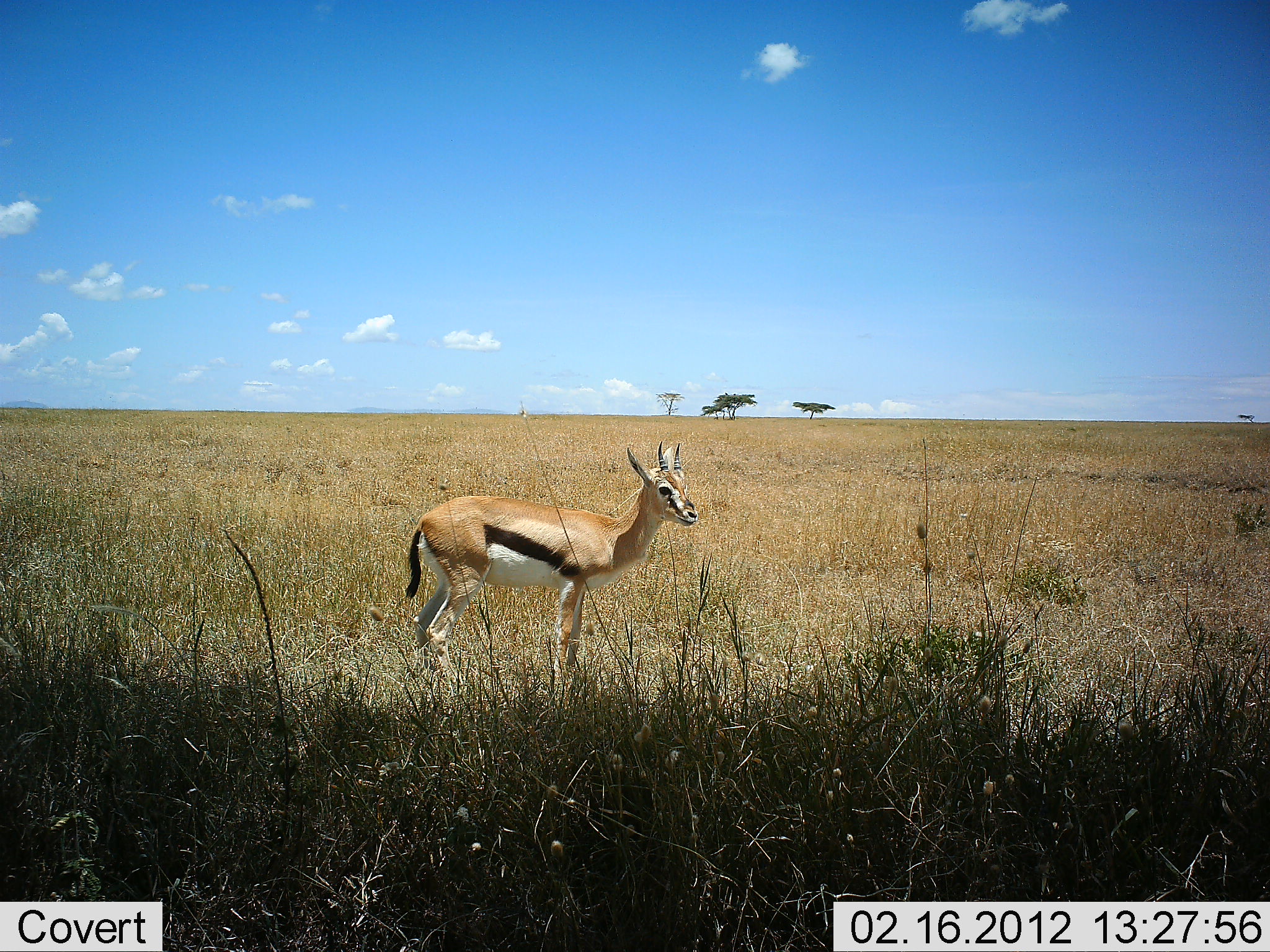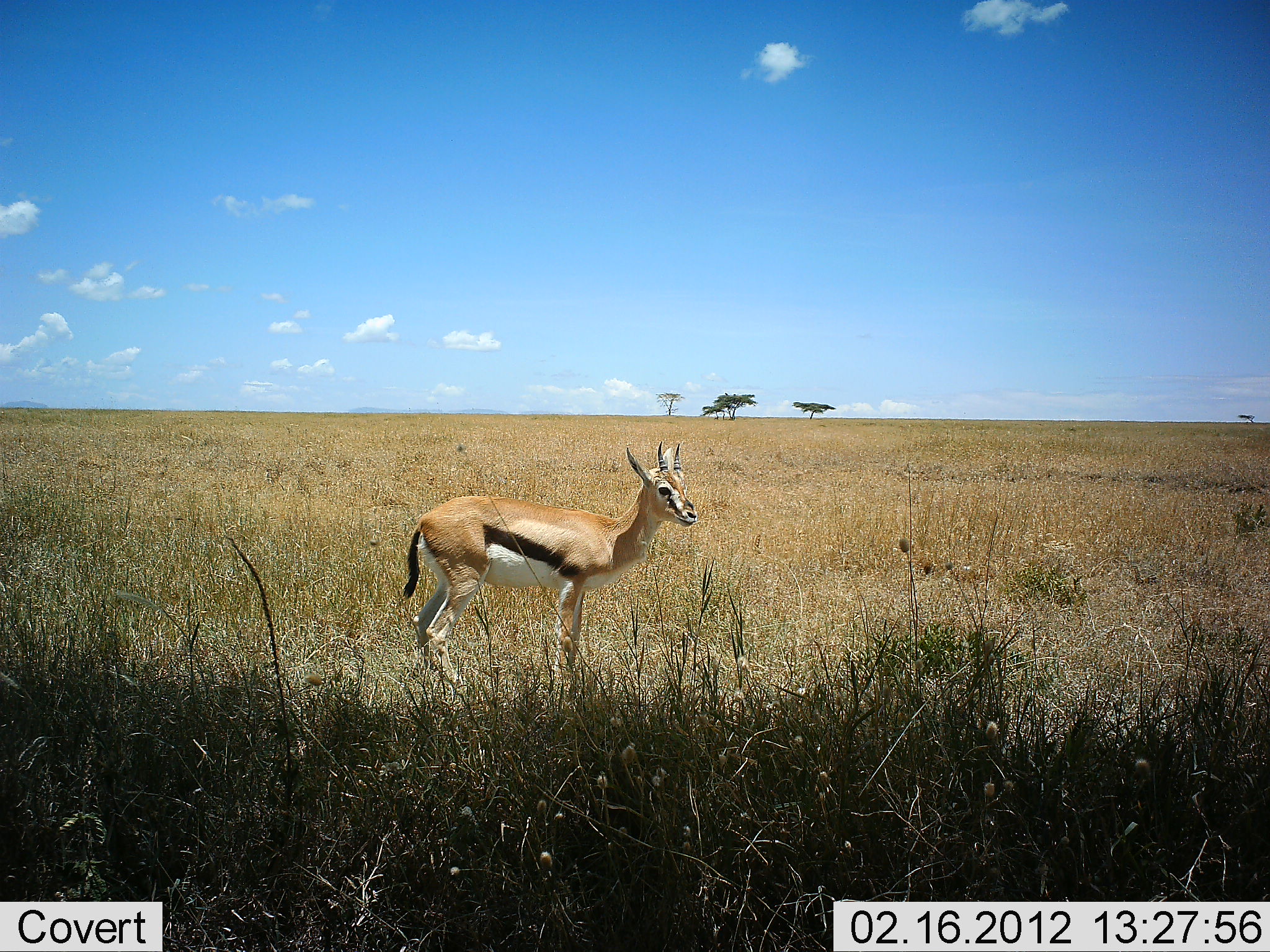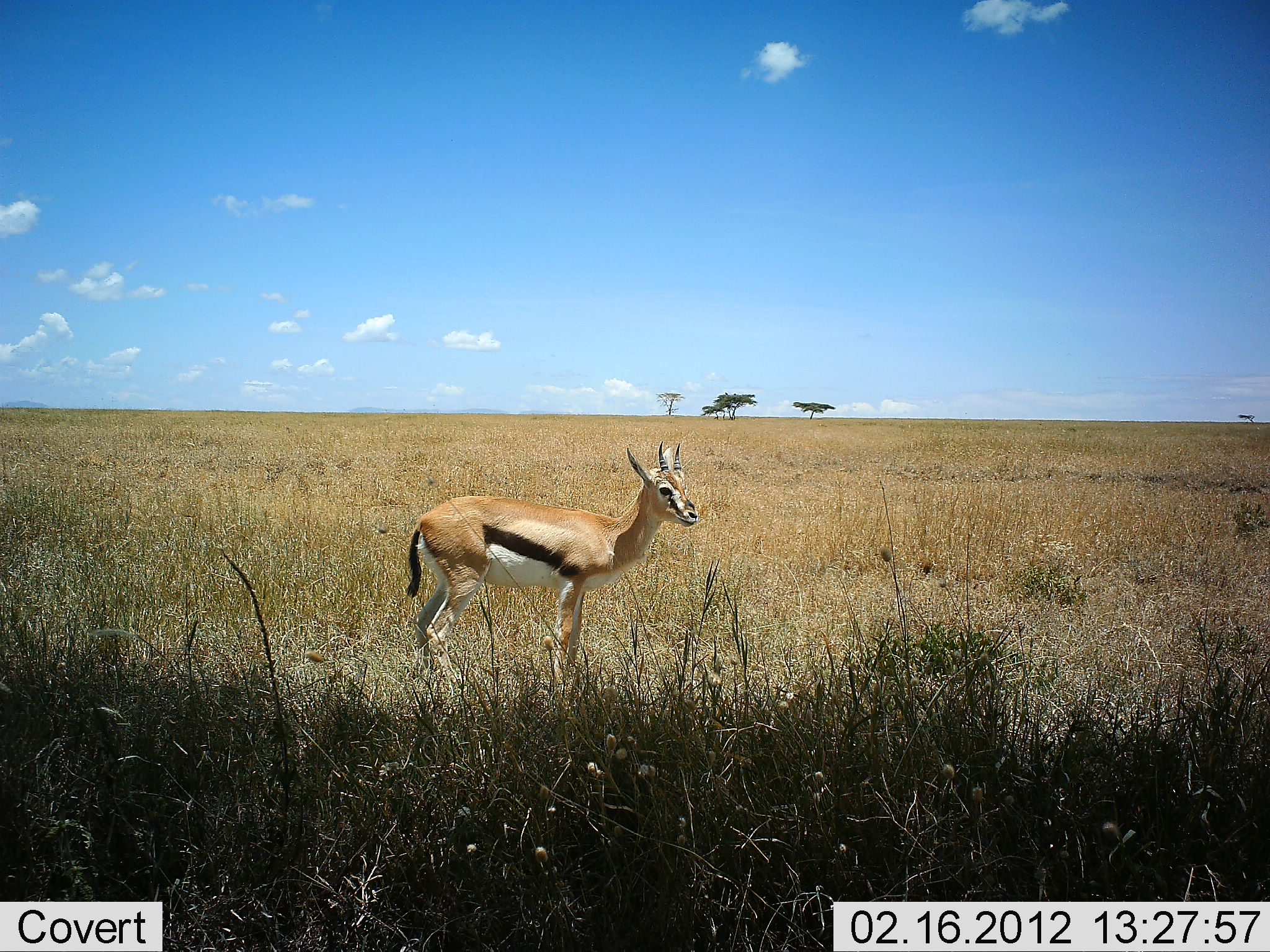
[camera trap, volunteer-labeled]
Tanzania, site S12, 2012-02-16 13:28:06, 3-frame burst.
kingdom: Animalia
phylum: Chordata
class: Mammalia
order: Artiodactyla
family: Bovidae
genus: Eudorcas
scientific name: Eudorcas thomsonii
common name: thomson's gazelle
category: gazellethomsons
Gazellethomsons (thomson's gazelle) (Eudorcas thomsonii), count 1. Behavior (volunteer vote fractions): standing 100%, resting 0%, moving 0%, interacting 0%. Young present (vote fraction): 6%. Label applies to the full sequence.